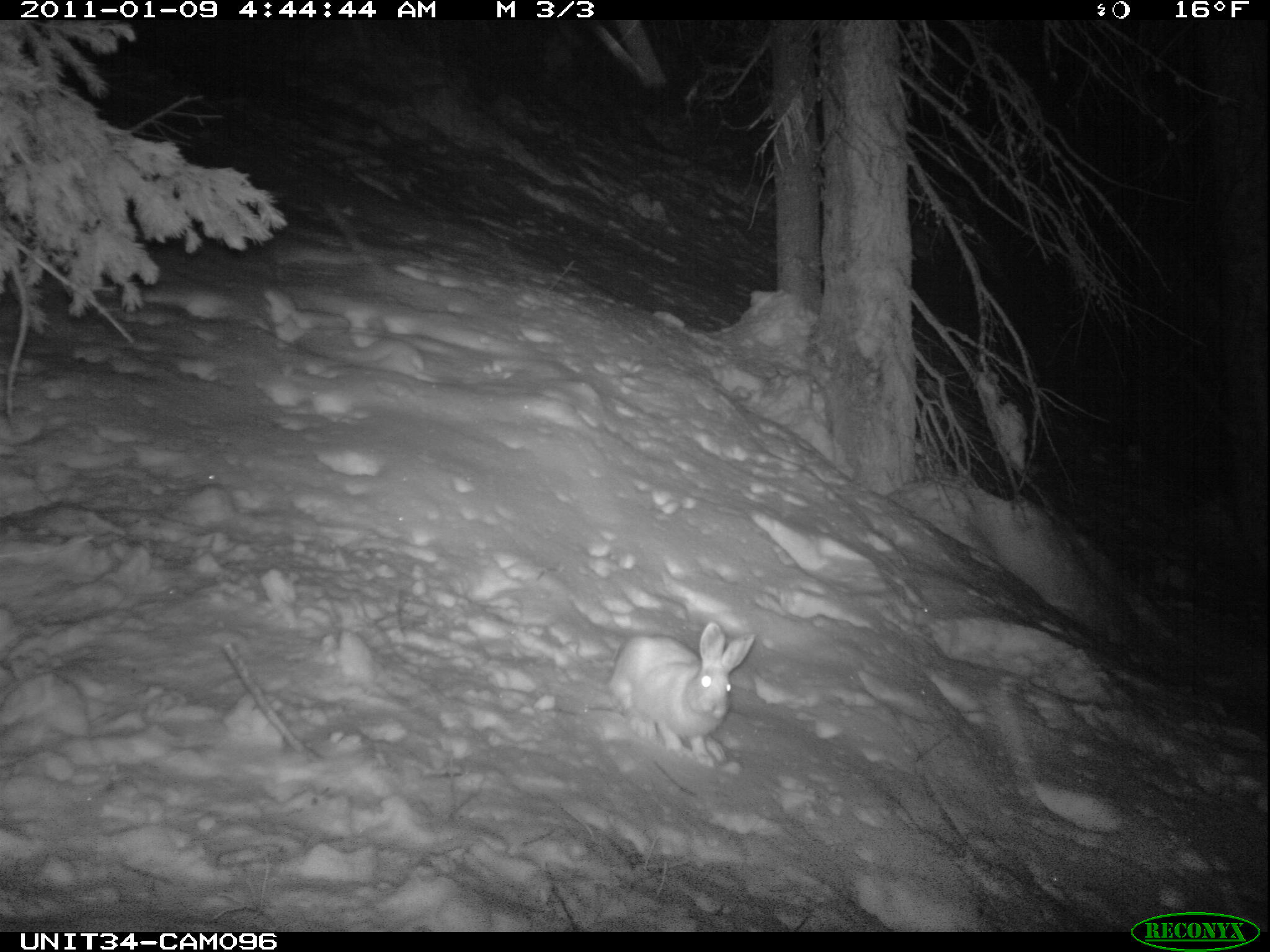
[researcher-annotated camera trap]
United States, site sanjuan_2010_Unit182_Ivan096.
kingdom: Animalia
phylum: Chordata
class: Mammalia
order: Lagomorpha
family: Leporidae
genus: Lepus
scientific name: Lepus americanus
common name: snowshoe hare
Lepus americanus (snowshoe hare).